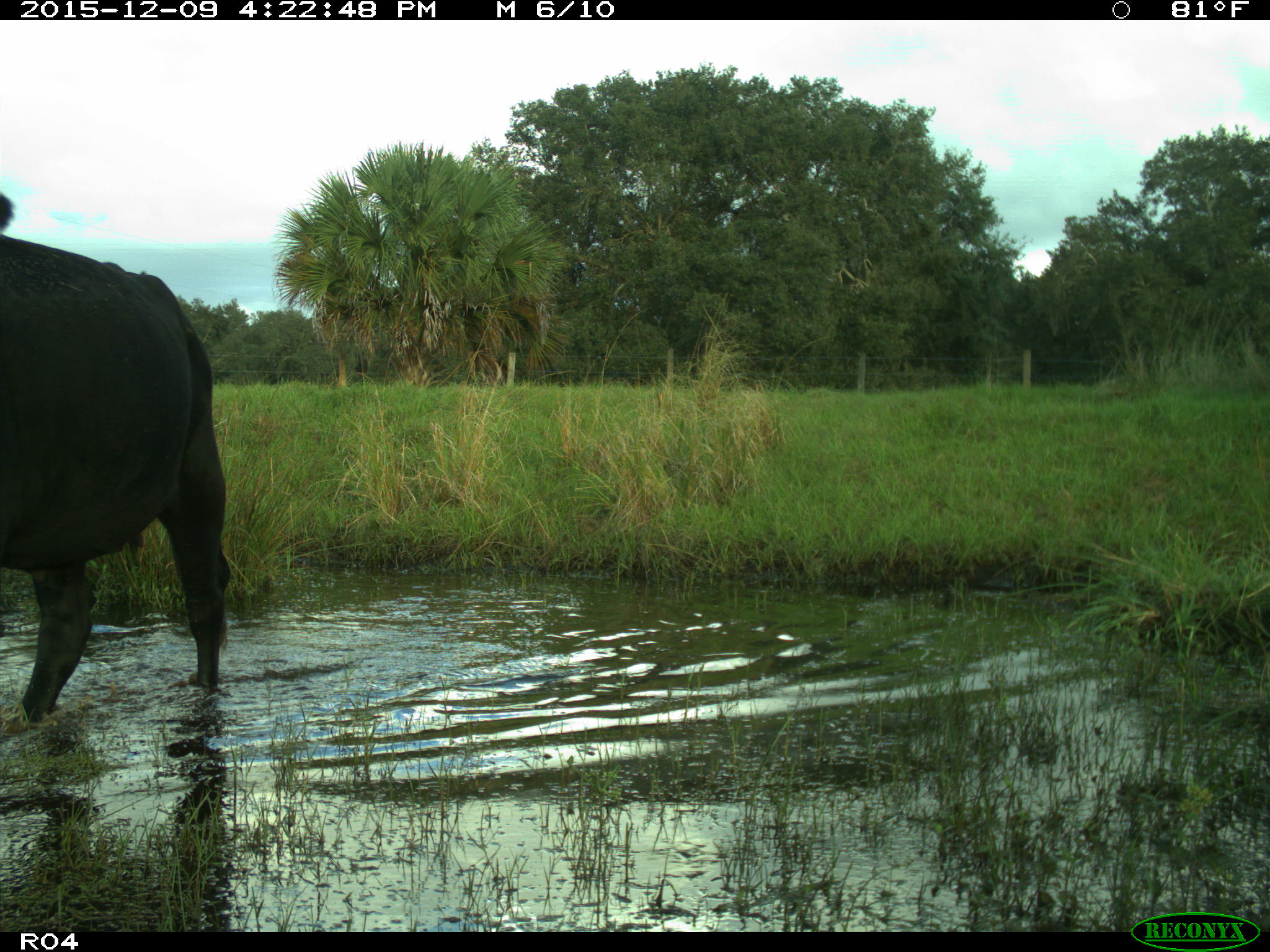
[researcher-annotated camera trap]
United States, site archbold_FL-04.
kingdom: Animalia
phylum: Chordata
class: Mammalia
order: Artiodactyla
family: Bovidae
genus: Bos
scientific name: Bos taurus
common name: domestic cow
Bos taurus (domestic cow).